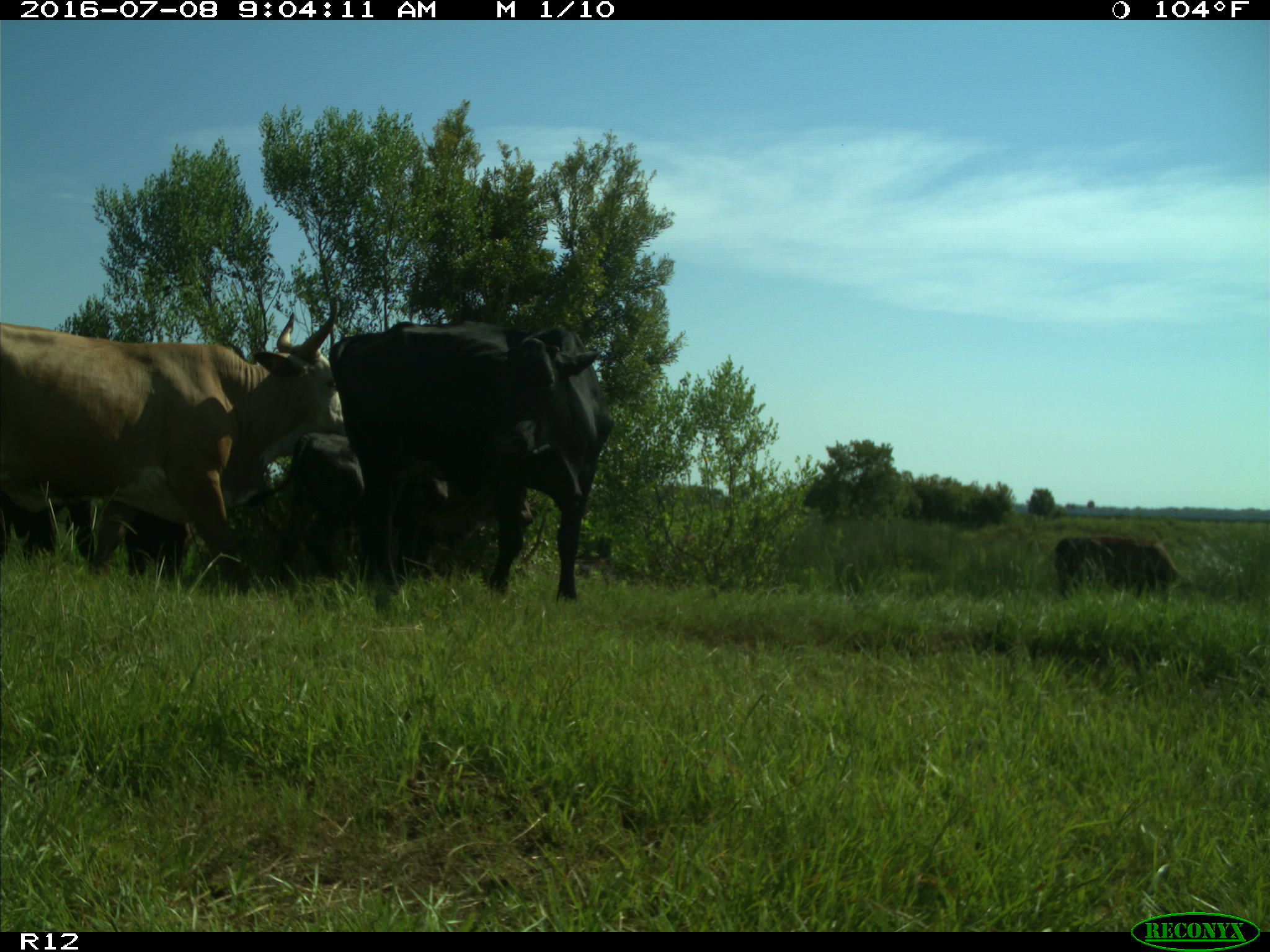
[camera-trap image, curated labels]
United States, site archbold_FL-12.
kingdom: Animalia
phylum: Chordata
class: Mammalia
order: Artiodactyla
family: Bovidae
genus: Bos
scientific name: Bos taurus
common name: domestic cow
Bos taurus (domestic cow).